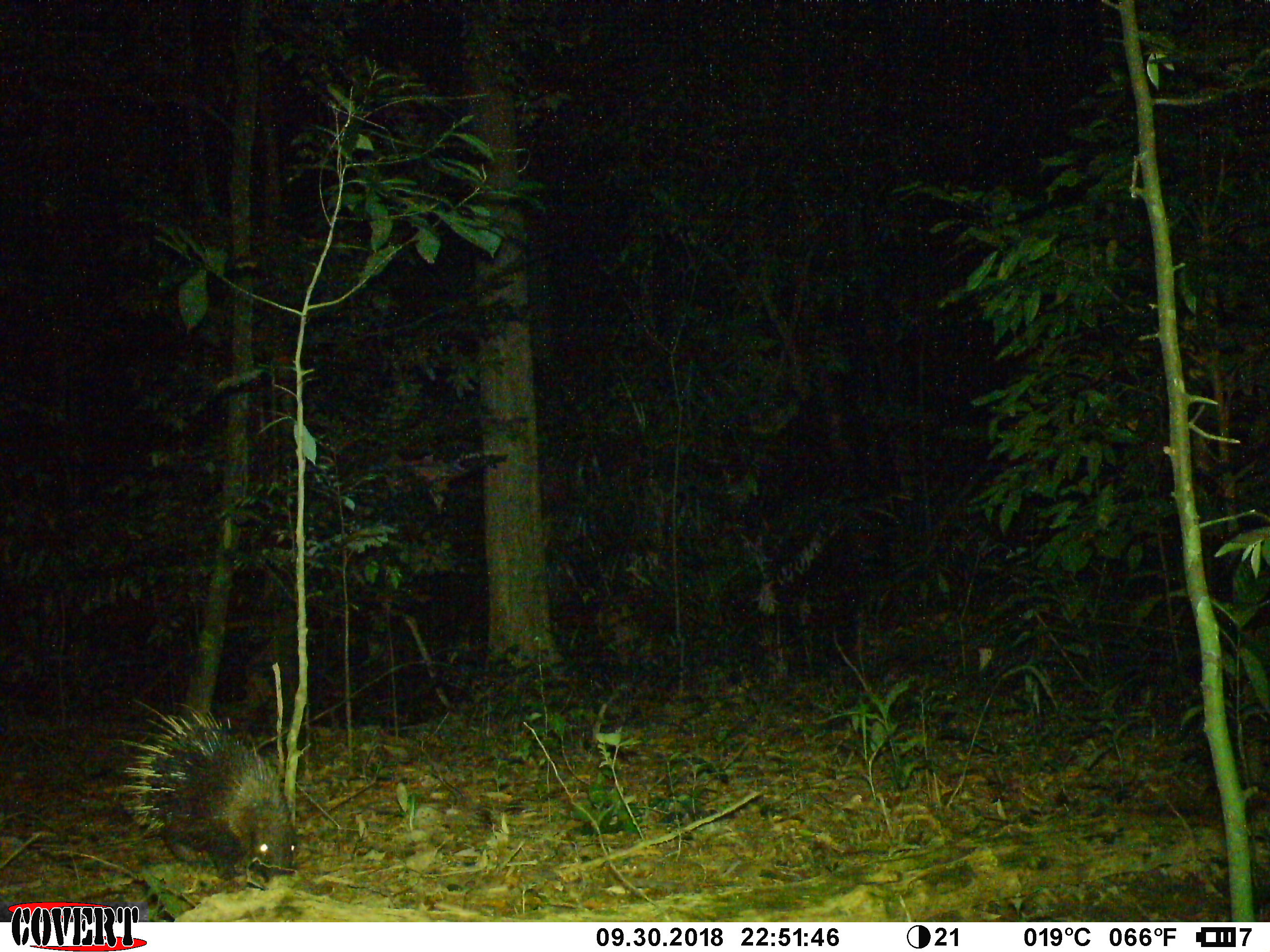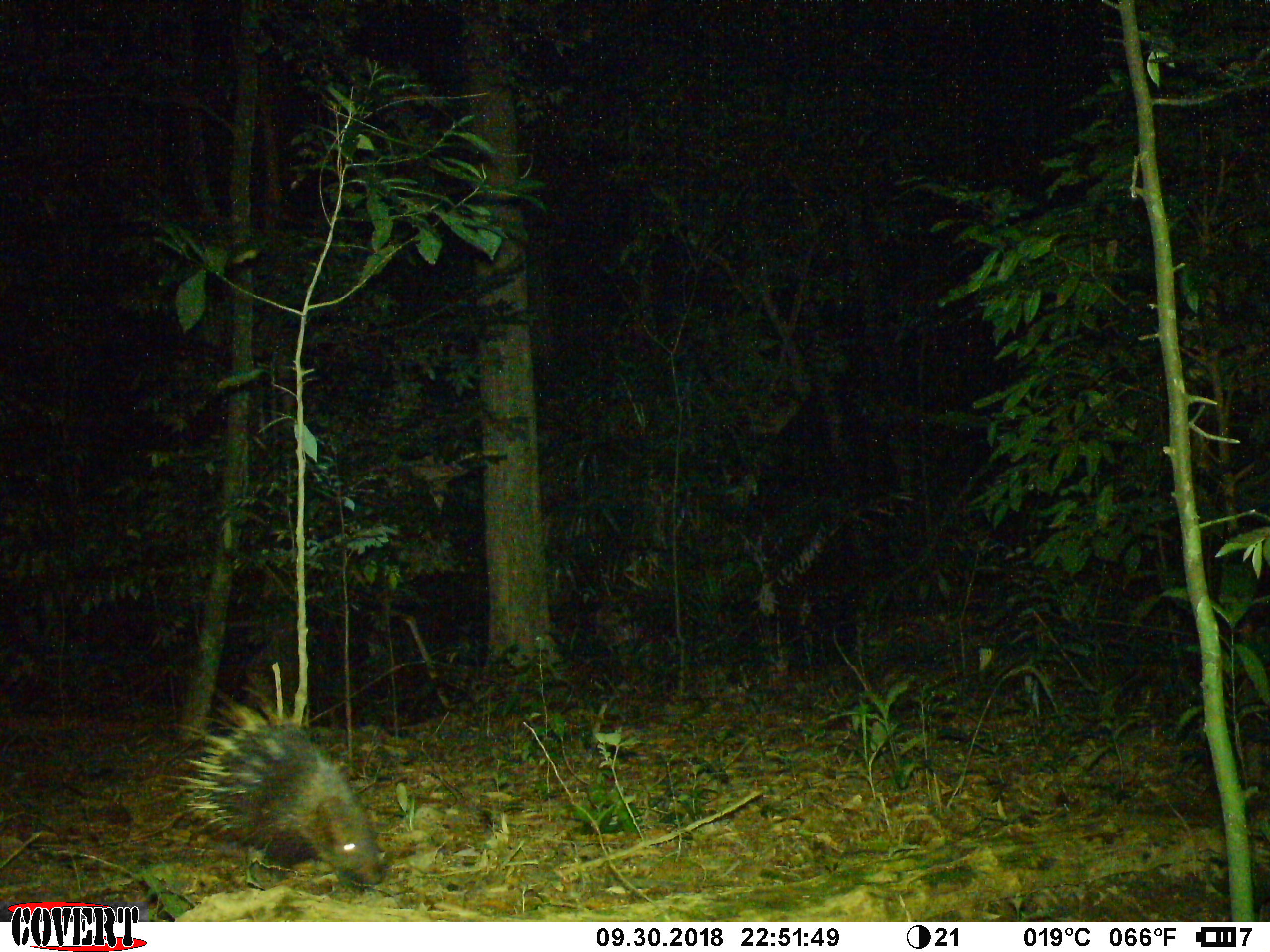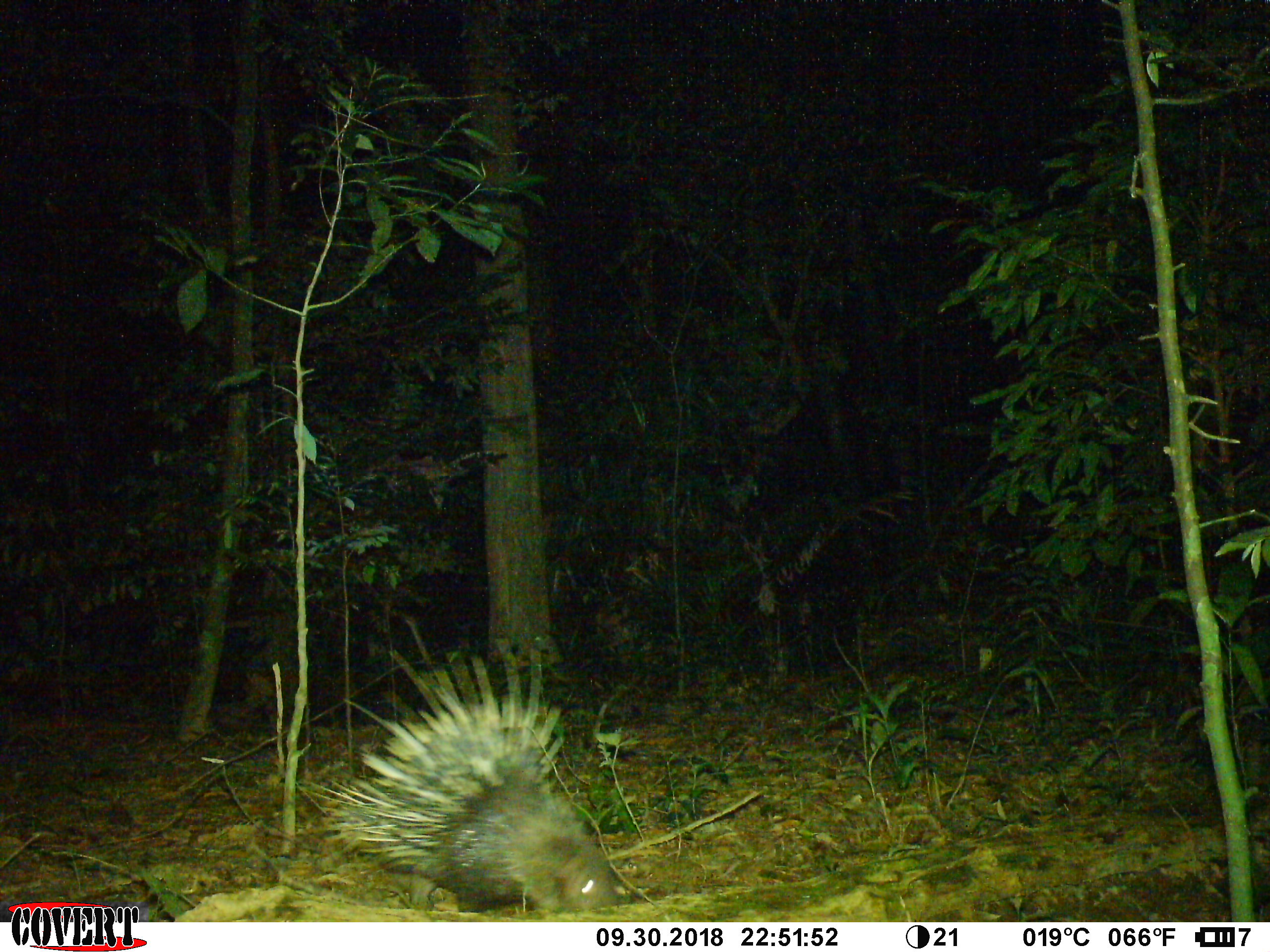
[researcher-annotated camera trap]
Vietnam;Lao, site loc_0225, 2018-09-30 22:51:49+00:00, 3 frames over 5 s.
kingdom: Animalia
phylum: Chordata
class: Mammalia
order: Rodentia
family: Hystricidae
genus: Hystrix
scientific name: Hystrix brachyura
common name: malayan porcupine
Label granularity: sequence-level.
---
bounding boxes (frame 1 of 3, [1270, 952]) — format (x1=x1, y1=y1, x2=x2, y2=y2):
malayan porcupine: (x1=107, y1=698, x2=301, y2=879)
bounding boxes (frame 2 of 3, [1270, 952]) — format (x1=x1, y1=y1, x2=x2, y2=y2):
malayan porcupine: (x1=155, y1=680, x2=382, y2=888)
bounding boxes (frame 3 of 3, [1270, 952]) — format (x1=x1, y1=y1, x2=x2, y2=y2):
malayan porcupine: (x1=301, y1=617, x2=619, y2=914)